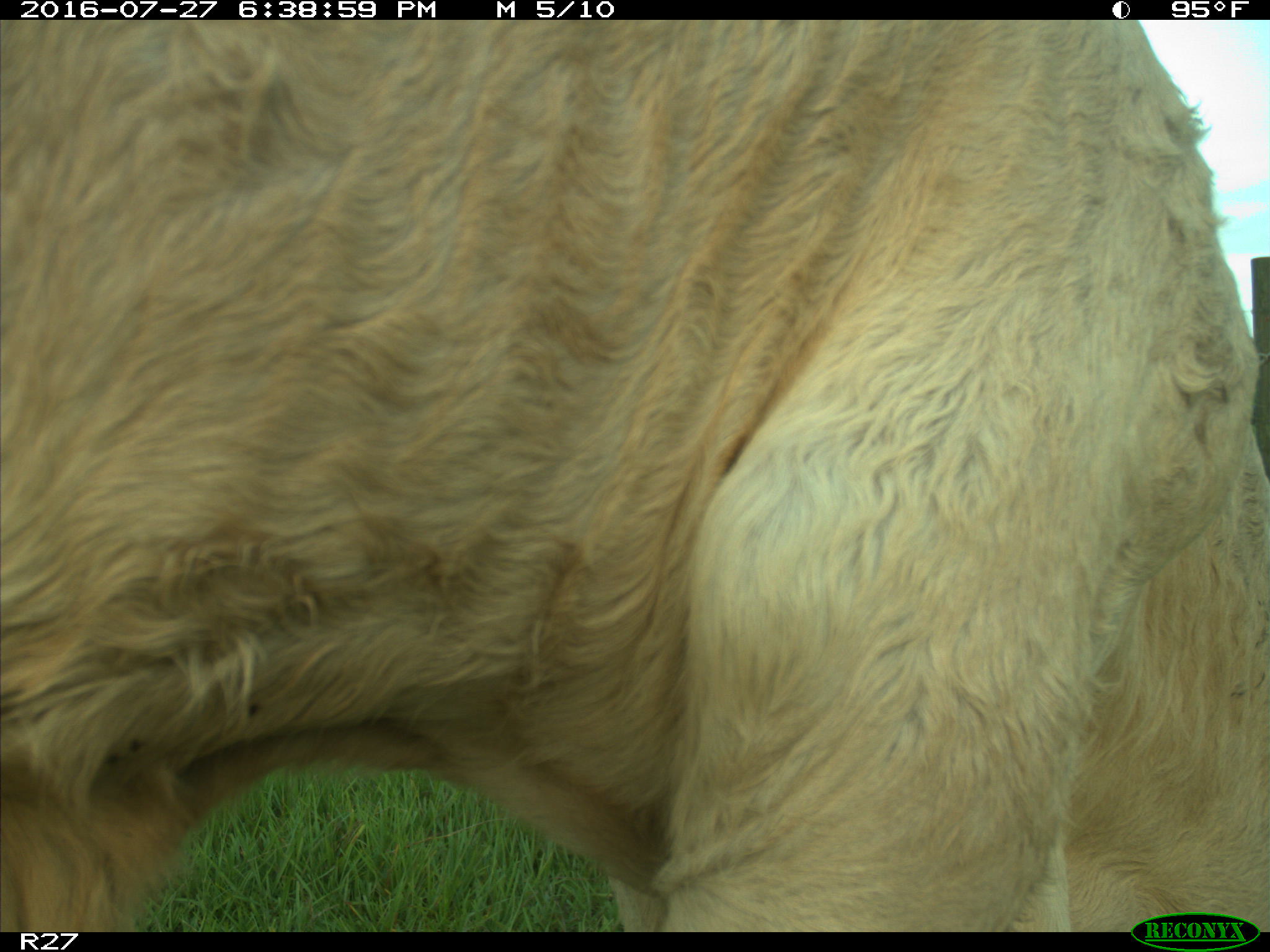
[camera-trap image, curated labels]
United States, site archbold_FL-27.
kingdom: Animalia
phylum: Chordata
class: Mammalia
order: Artiodactyla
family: Bovidae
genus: Bos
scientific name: Bos taurus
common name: domestic cow